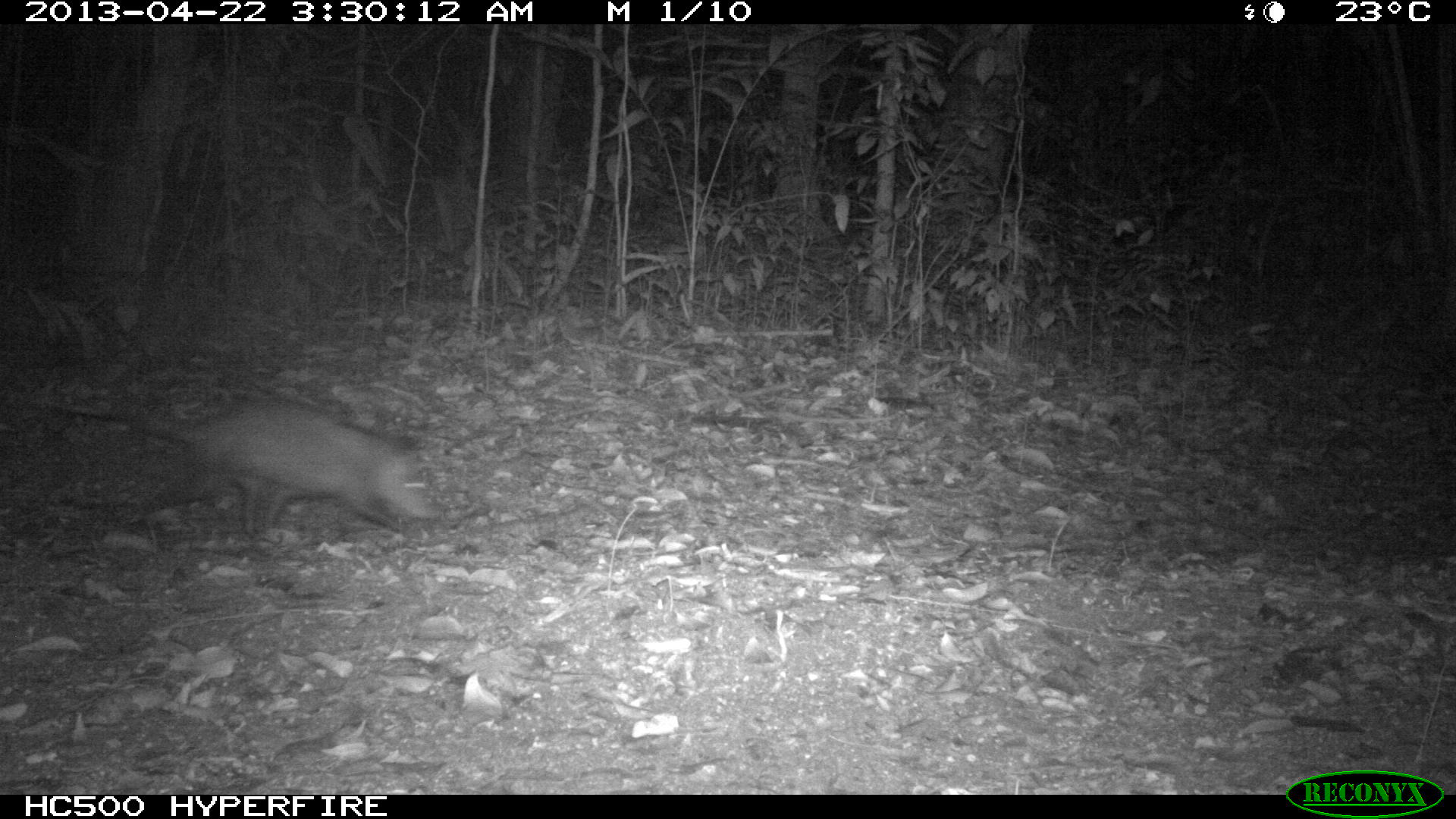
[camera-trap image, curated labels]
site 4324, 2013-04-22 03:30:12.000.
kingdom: Animalia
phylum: Chordata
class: Mammalia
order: Didelphimorphia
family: Didelphidae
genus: Didelphis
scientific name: Didelphis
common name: american opossums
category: didelphis sp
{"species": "didelphis sp (american opossums) (Didelphis)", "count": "1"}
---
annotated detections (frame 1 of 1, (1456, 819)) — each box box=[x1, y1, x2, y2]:
didelphis sp: box=[8, 388, 441, 540]